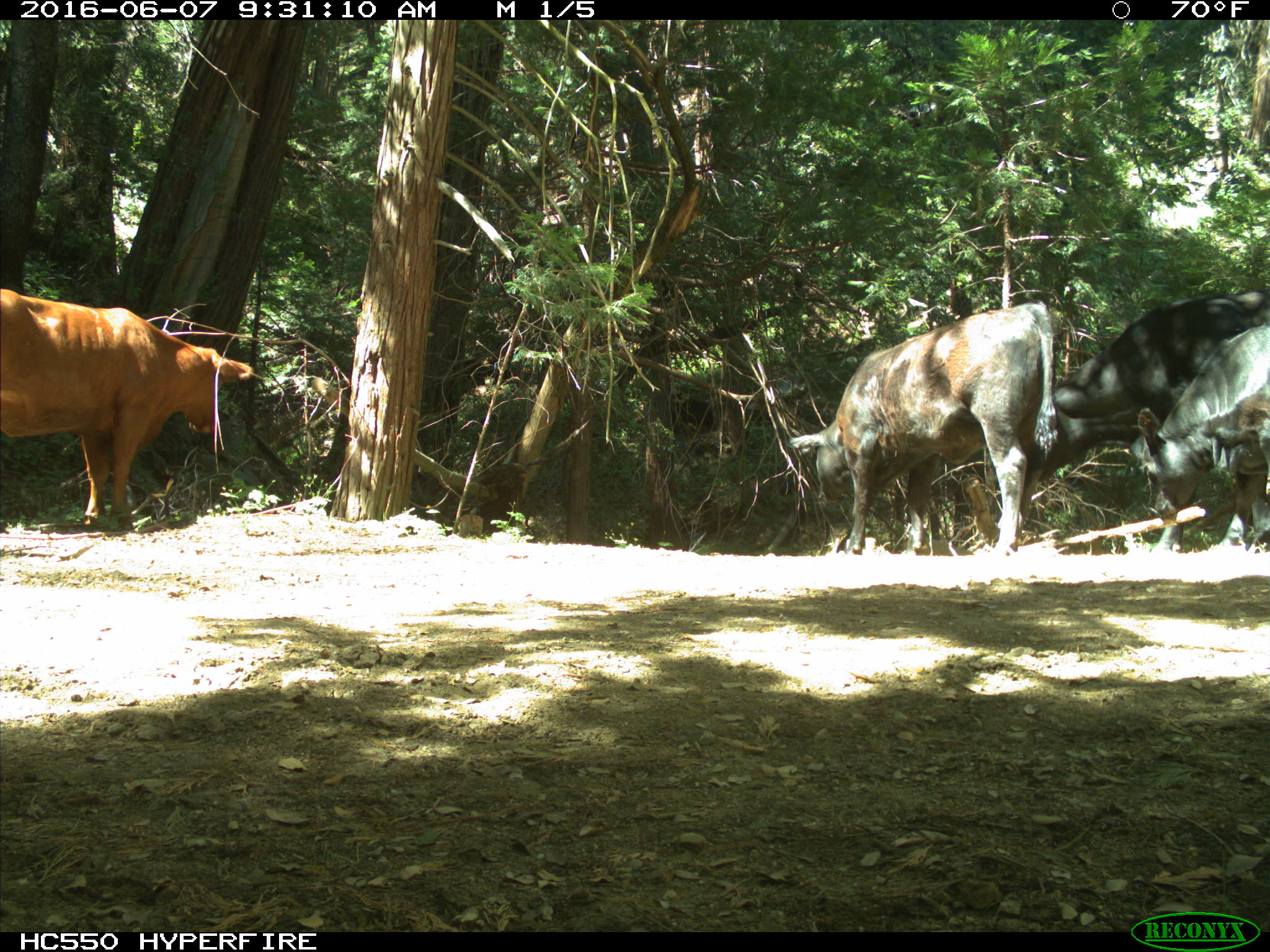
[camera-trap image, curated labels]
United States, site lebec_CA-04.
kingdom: Animalia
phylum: Chordata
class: Mammalia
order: Artiodactyla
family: Bovidae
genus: Bos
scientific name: Bos taurus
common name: domestic cow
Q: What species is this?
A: Bos taurus (domestic cow).